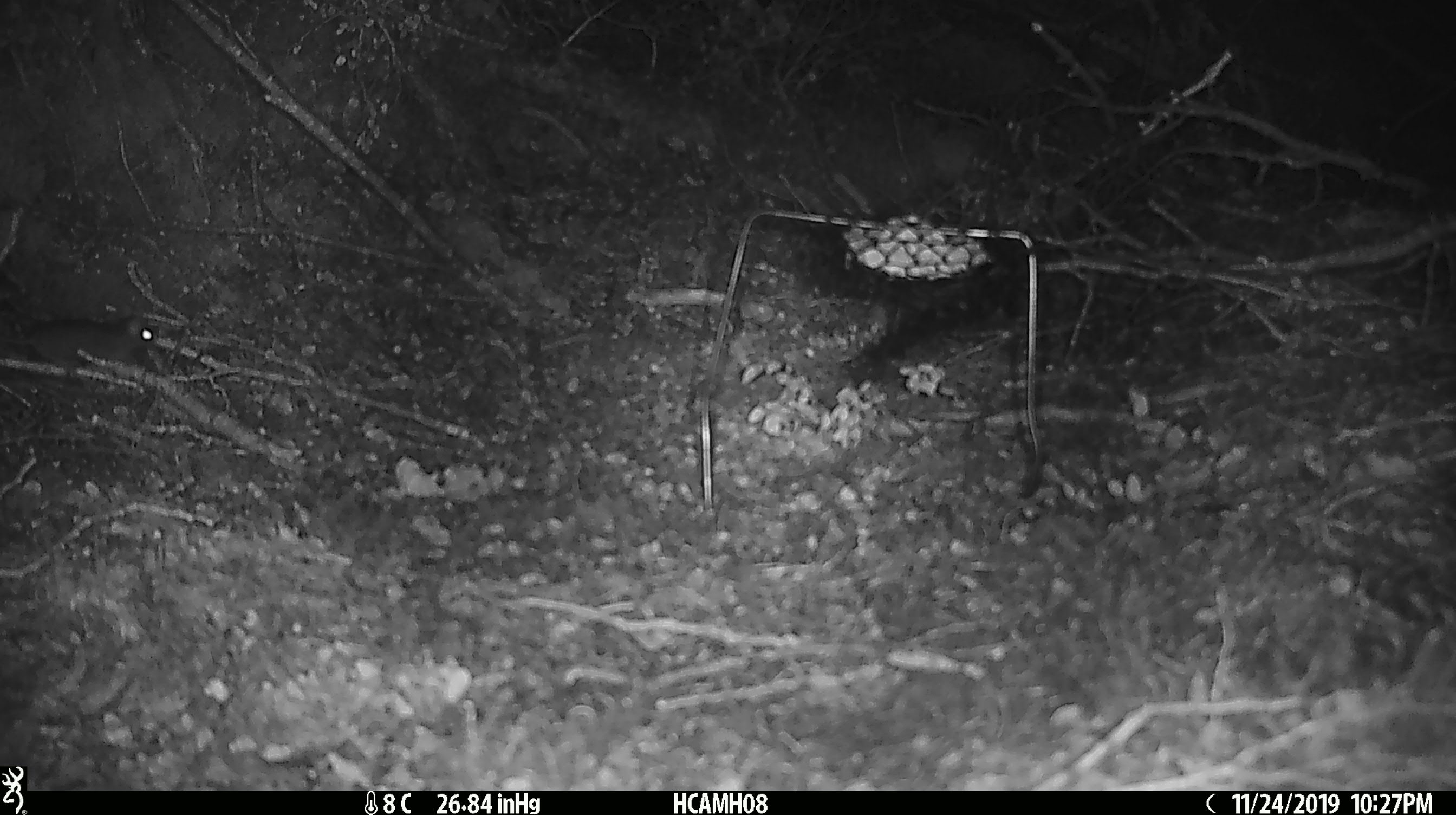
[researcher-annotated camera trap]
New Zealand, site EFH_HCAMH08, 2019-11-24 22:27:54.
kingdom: Animalia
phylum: Chordata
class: Mammalia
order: Rodentia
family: Muridae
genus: Mus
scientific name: Mus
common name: mouse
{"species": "mouse (Mus)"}